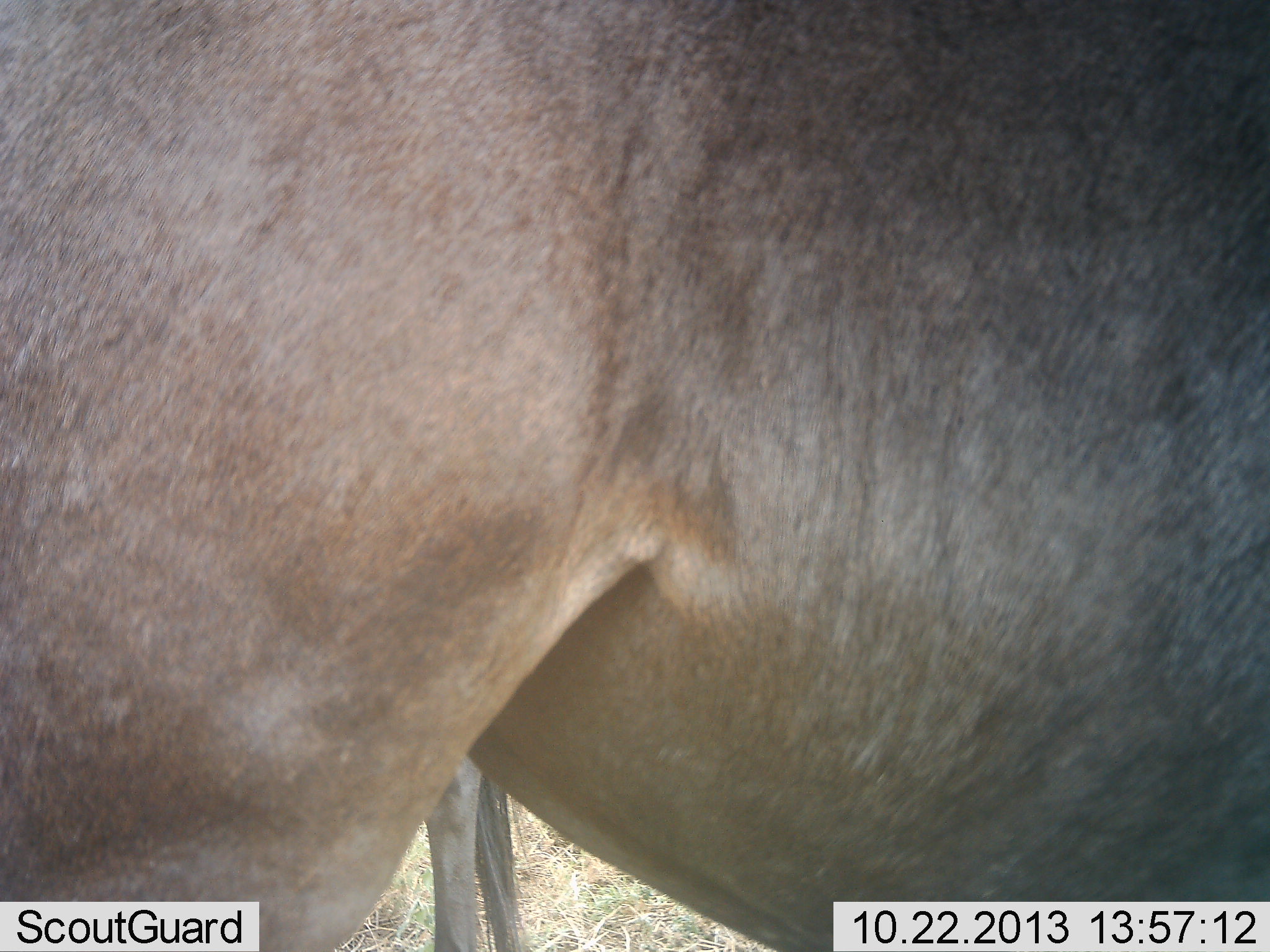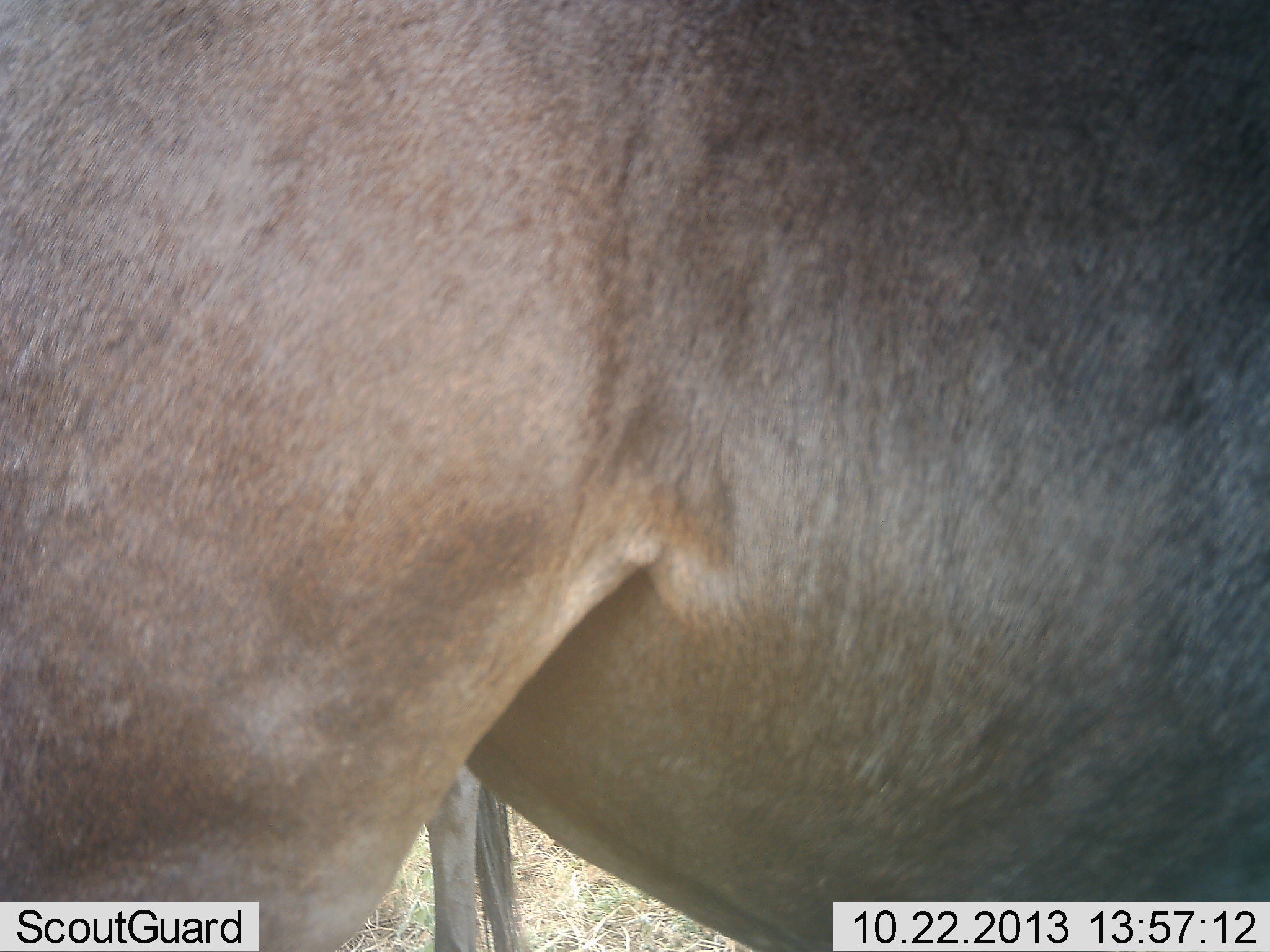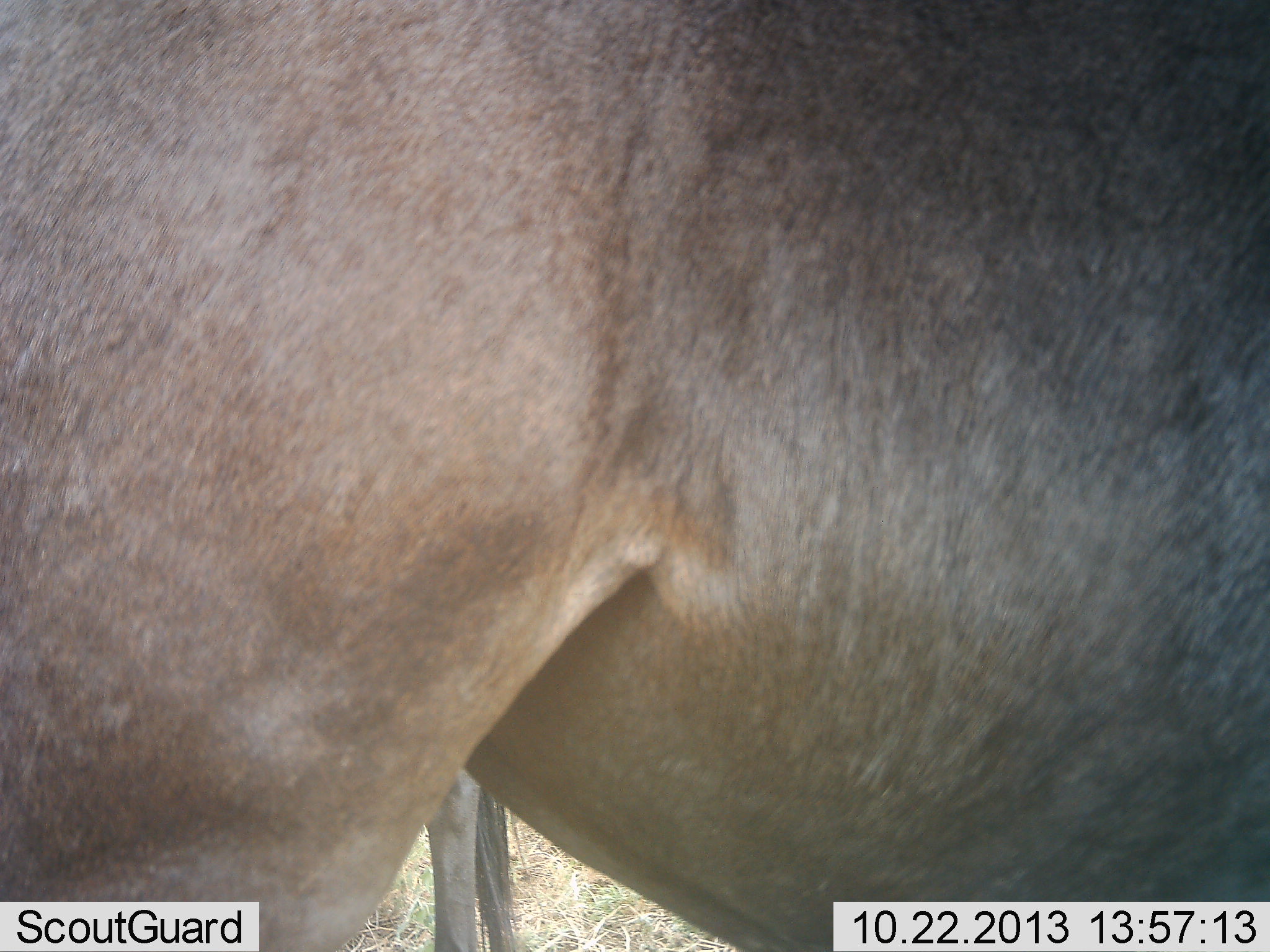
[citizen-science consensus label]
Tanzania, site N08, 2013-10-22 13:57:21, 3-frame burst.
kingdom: Animalia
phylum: Chordata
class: Mammalia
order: Artiodactyla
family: Bovidae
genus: Connochaetes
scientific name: Connochaetes taurinus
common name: blue wildebeest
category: wildebeest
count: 2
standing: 100%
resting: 0%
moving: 0%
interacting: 0%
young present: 7%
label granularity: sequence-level